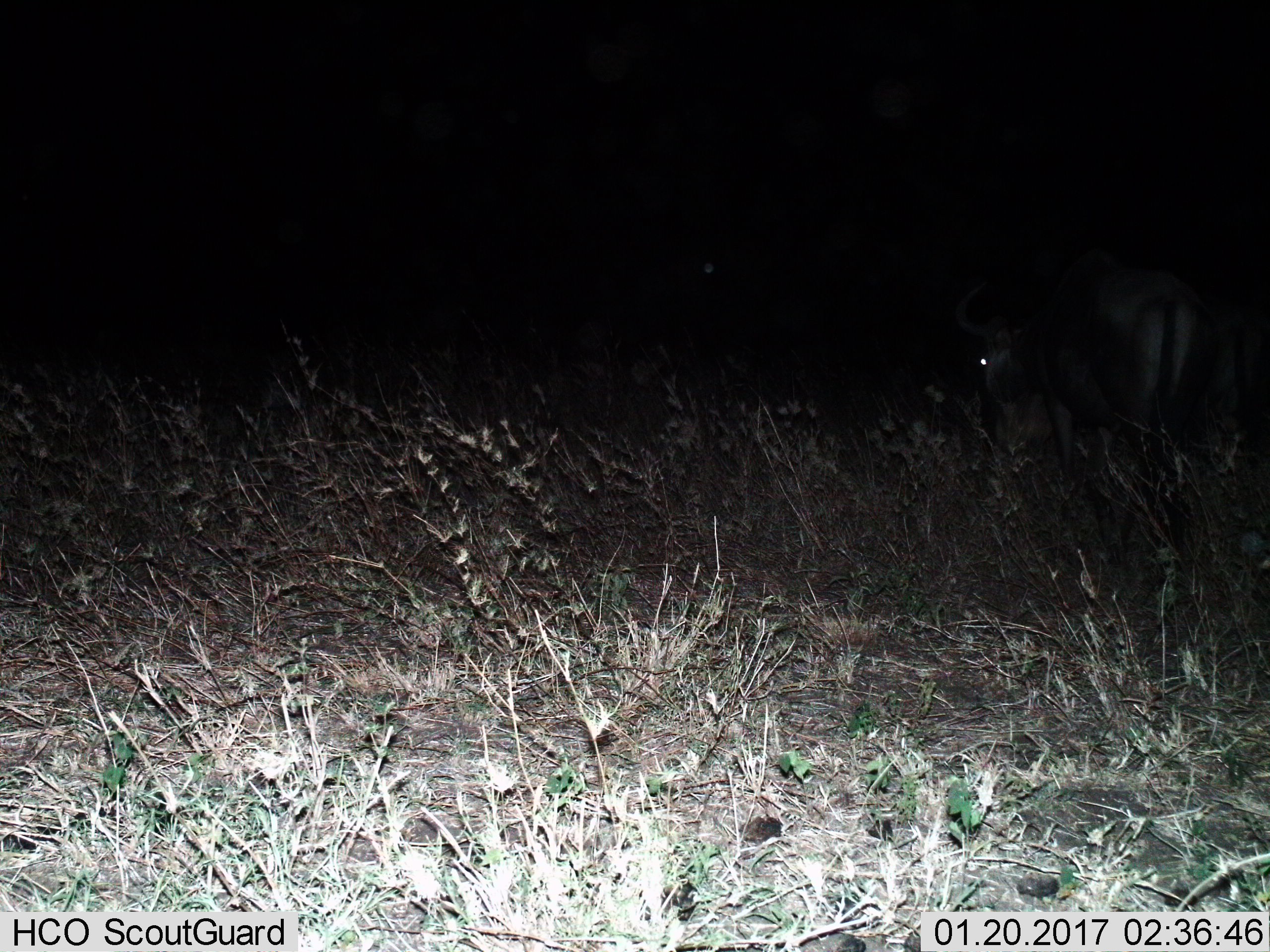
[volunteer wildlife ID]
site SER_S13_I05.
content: unidentified animal